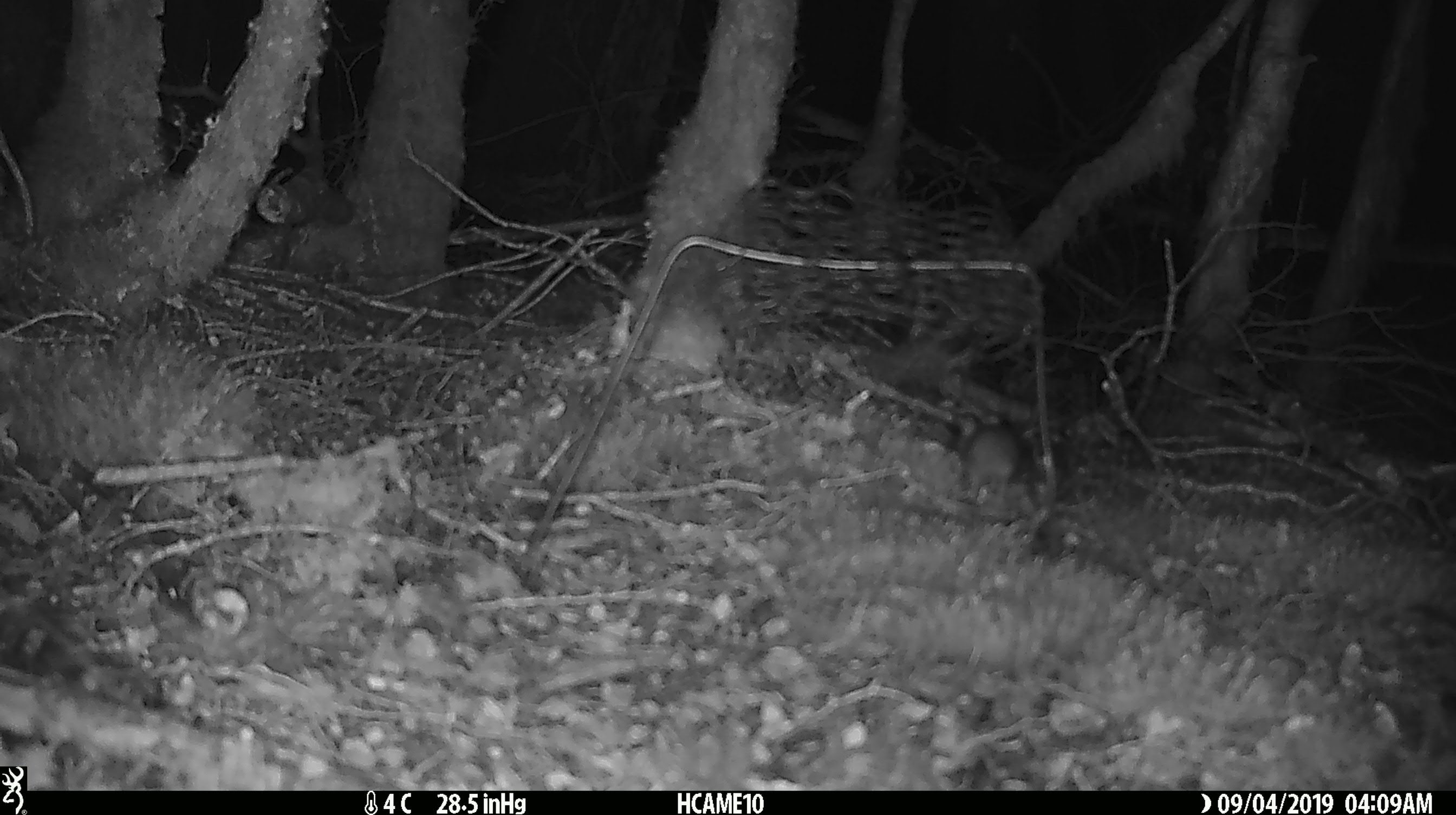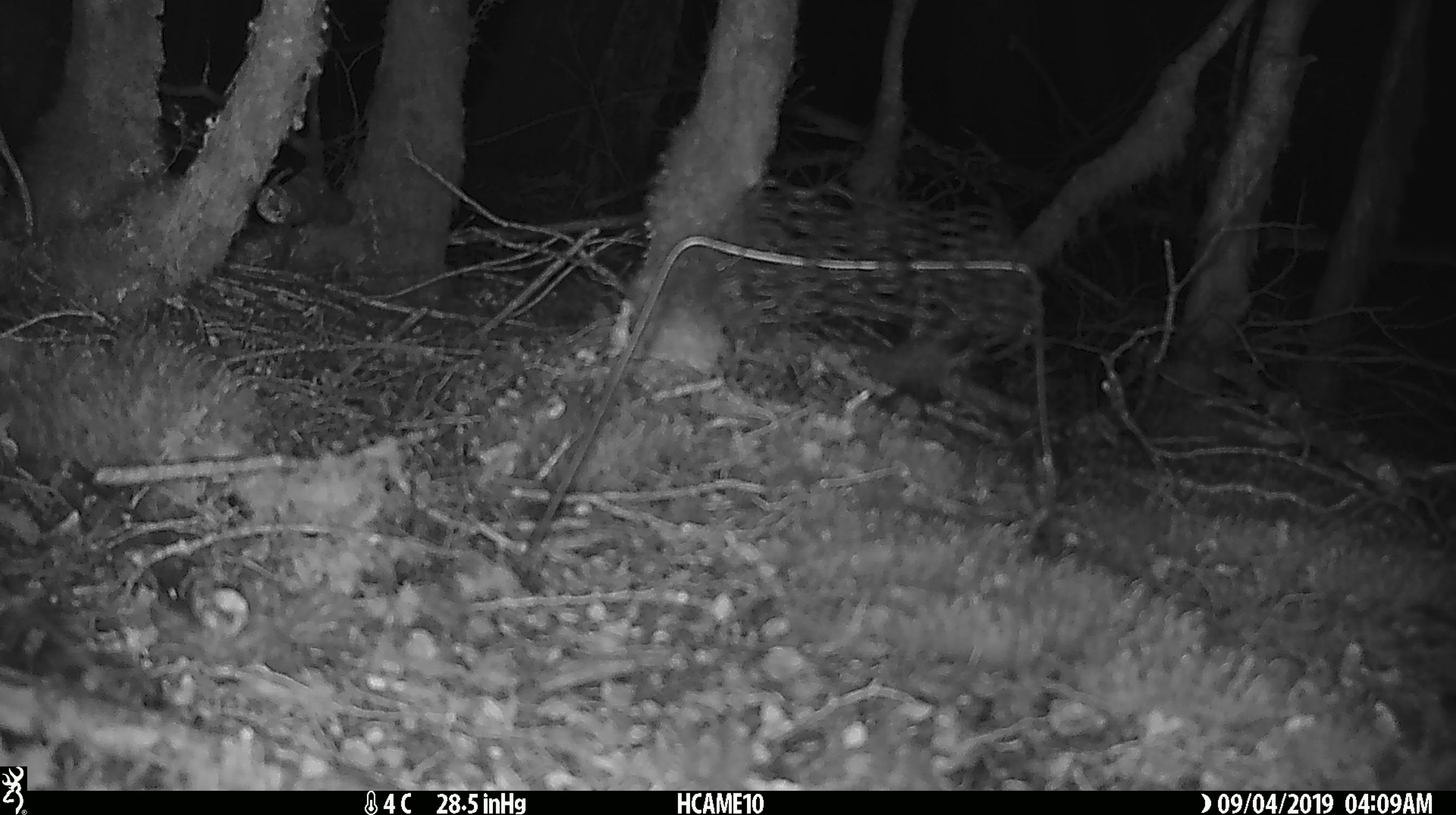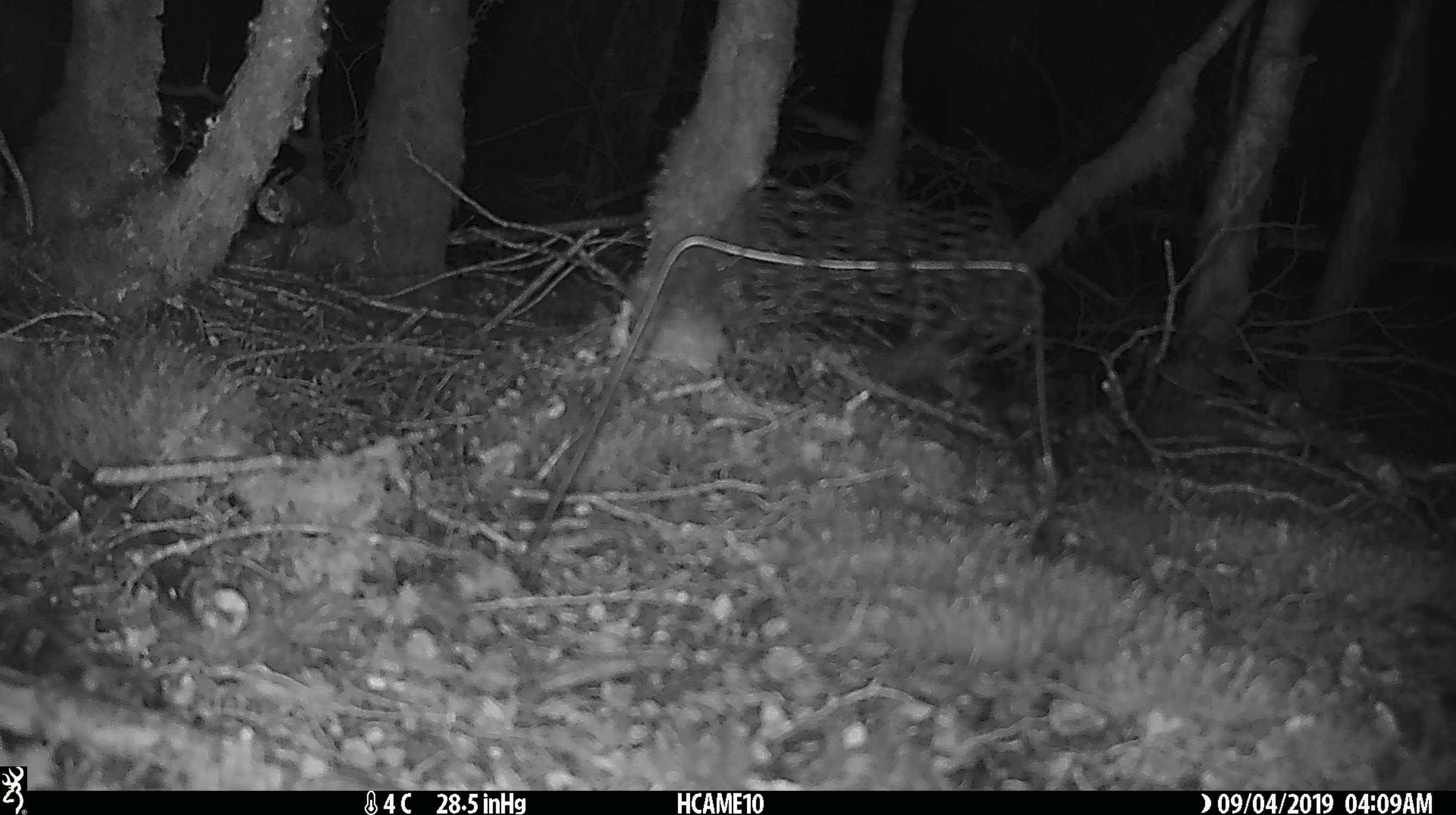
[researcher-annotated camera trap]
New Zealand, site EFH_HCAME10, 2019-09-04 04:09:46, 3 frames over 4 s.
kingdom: Animalia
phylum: Chordata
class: Mammalia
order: Rodentia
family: Muridae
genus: Mus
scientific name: Mus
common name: mouse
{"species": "mouse (Mus)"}